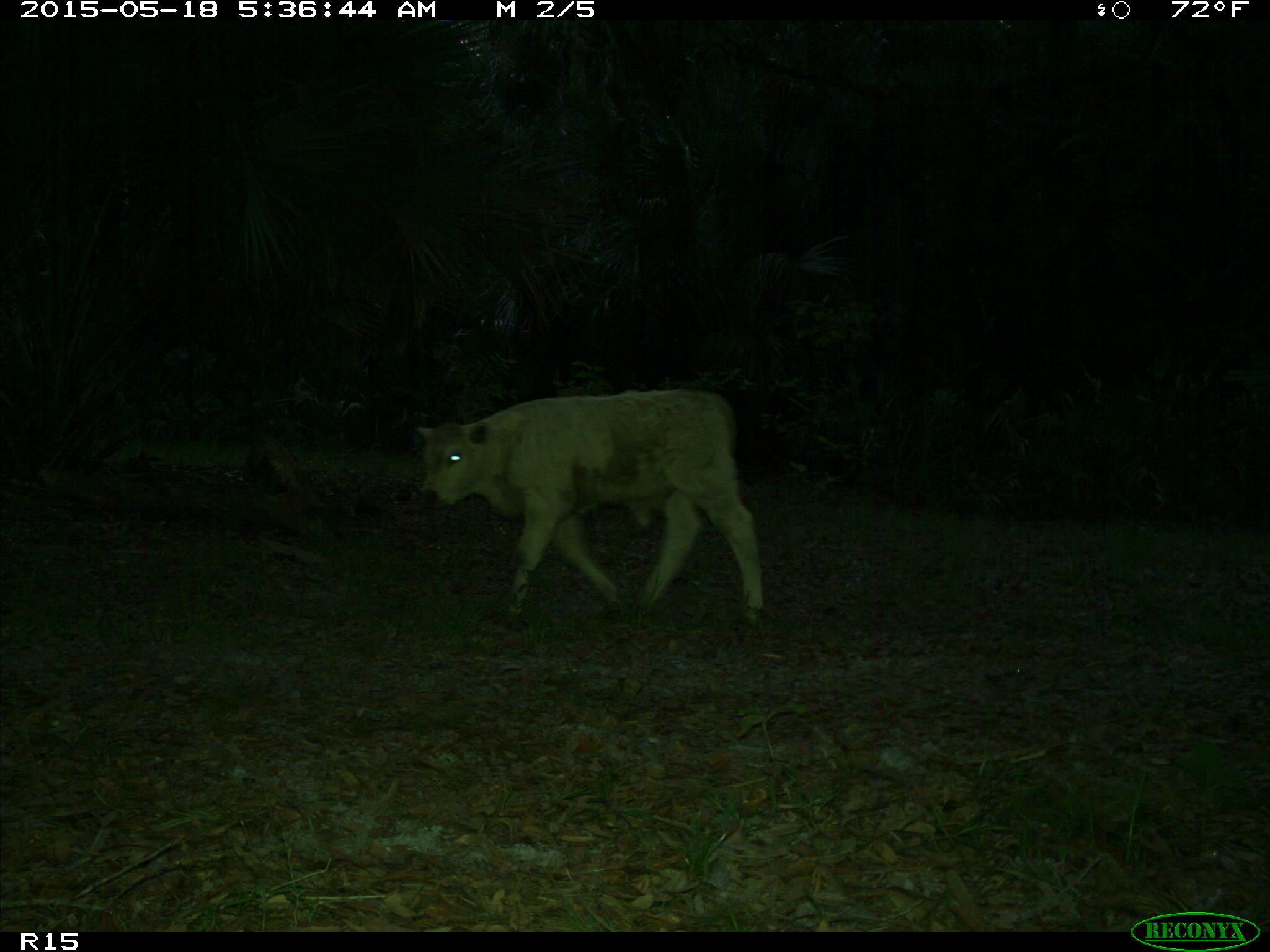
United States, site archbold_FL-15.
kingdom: Animalia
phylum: Chordata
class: Mammalia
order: Artiodactyla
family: Bovidae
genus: Bos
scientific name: Bos taurus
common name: domestic cow